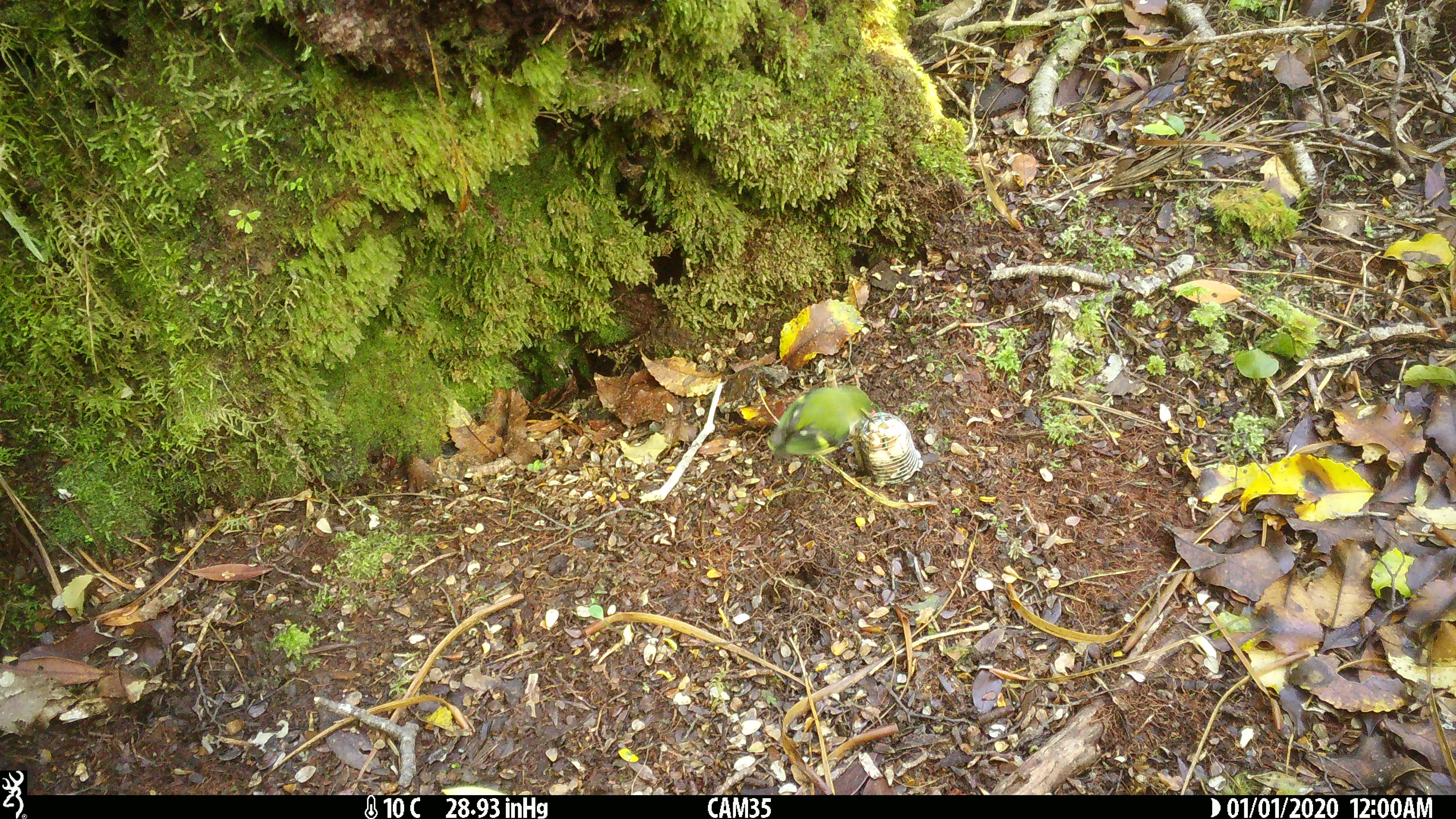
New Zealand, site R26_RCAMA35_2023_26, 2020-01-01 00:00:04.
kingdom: Animalia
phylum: Chordata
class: Aves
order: Passeriformes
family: Acanthisittidae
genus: Acanthisitta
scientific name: Acanthisitta chloris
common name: rifleman